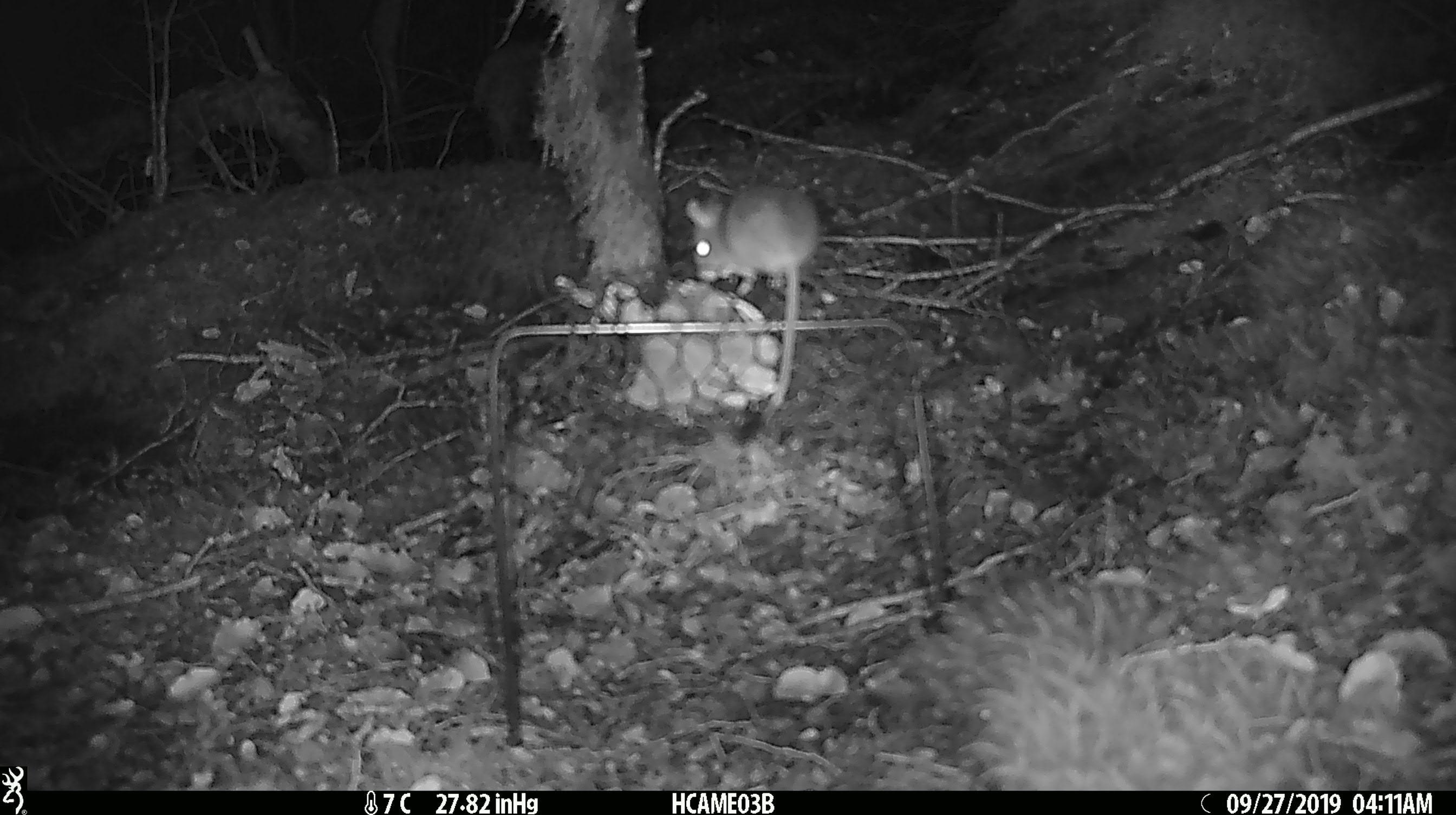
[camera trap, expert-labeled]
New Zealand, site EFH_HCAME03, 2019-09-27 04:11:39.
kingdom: Animalia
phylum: Chordata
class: Mammalia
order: Rodentia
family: Muridae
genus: Mus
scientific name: Mus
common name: mouse